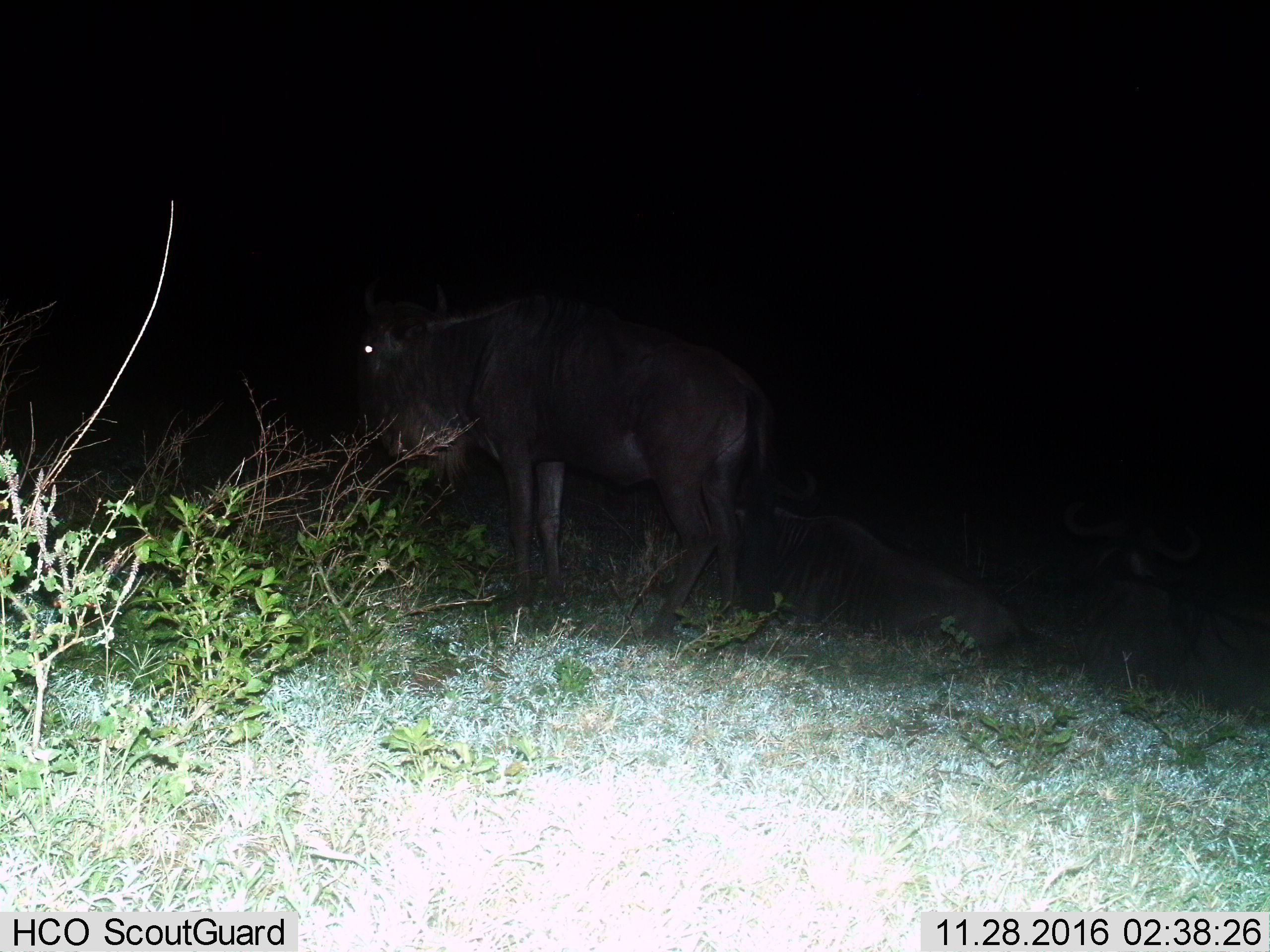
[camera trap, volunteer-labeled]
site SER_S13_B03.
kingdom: Animalia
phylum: Chordata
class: Mammalia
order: Artiodactyla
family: Bovidae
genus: Connochaetes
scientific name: Connochaetes taurinus taurinus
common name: blue wildebeest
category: wildebeestblue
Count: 1.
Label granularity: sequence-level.